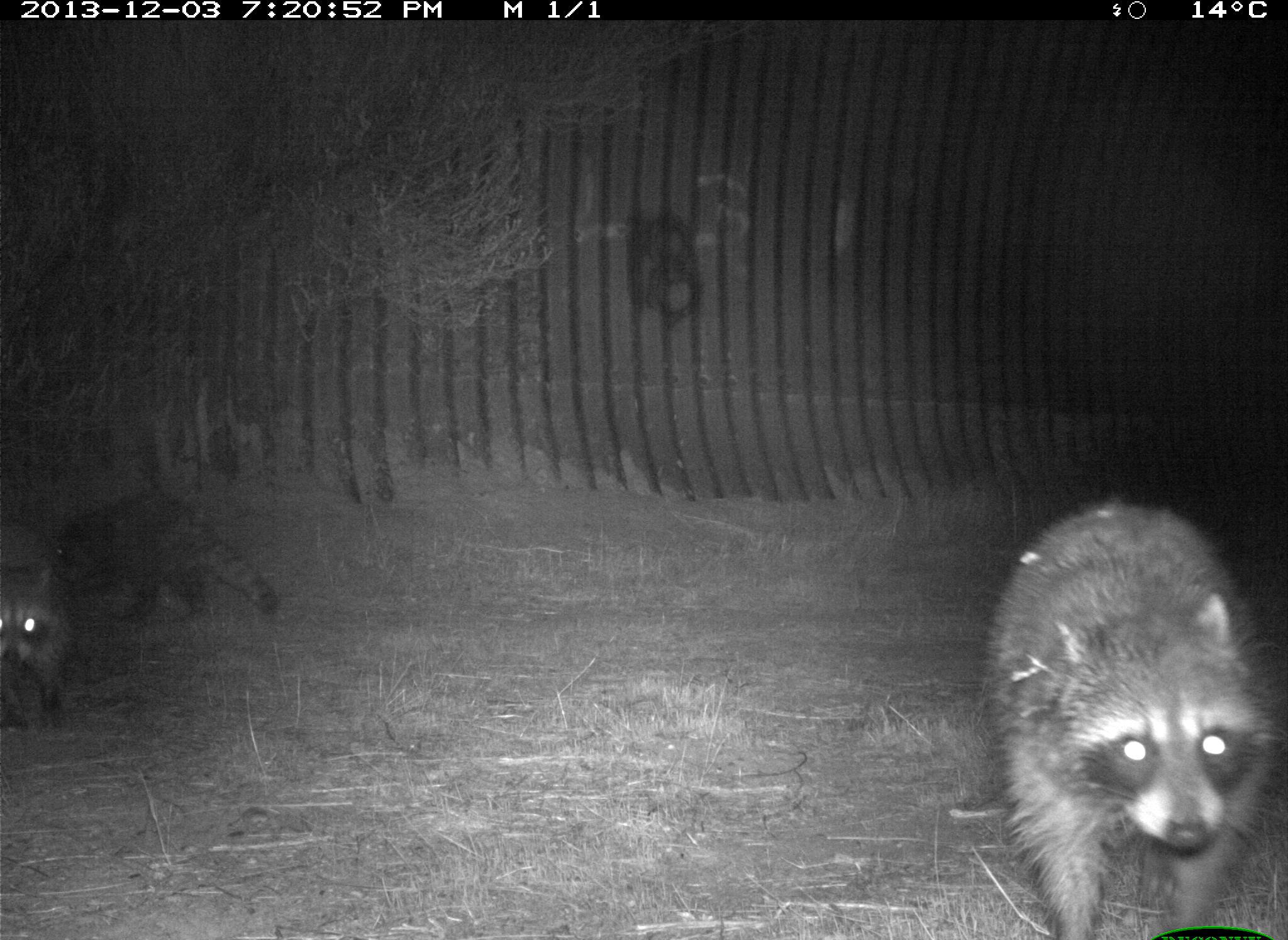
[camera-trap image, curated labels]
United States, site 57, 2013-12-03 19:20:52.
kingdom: Animalia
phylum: Chordata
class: Mammalia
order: Carnivora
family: Procyonidae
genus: Procyon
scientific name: Procyon lotor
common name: raccoon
Raccoon (Procyon lotor).